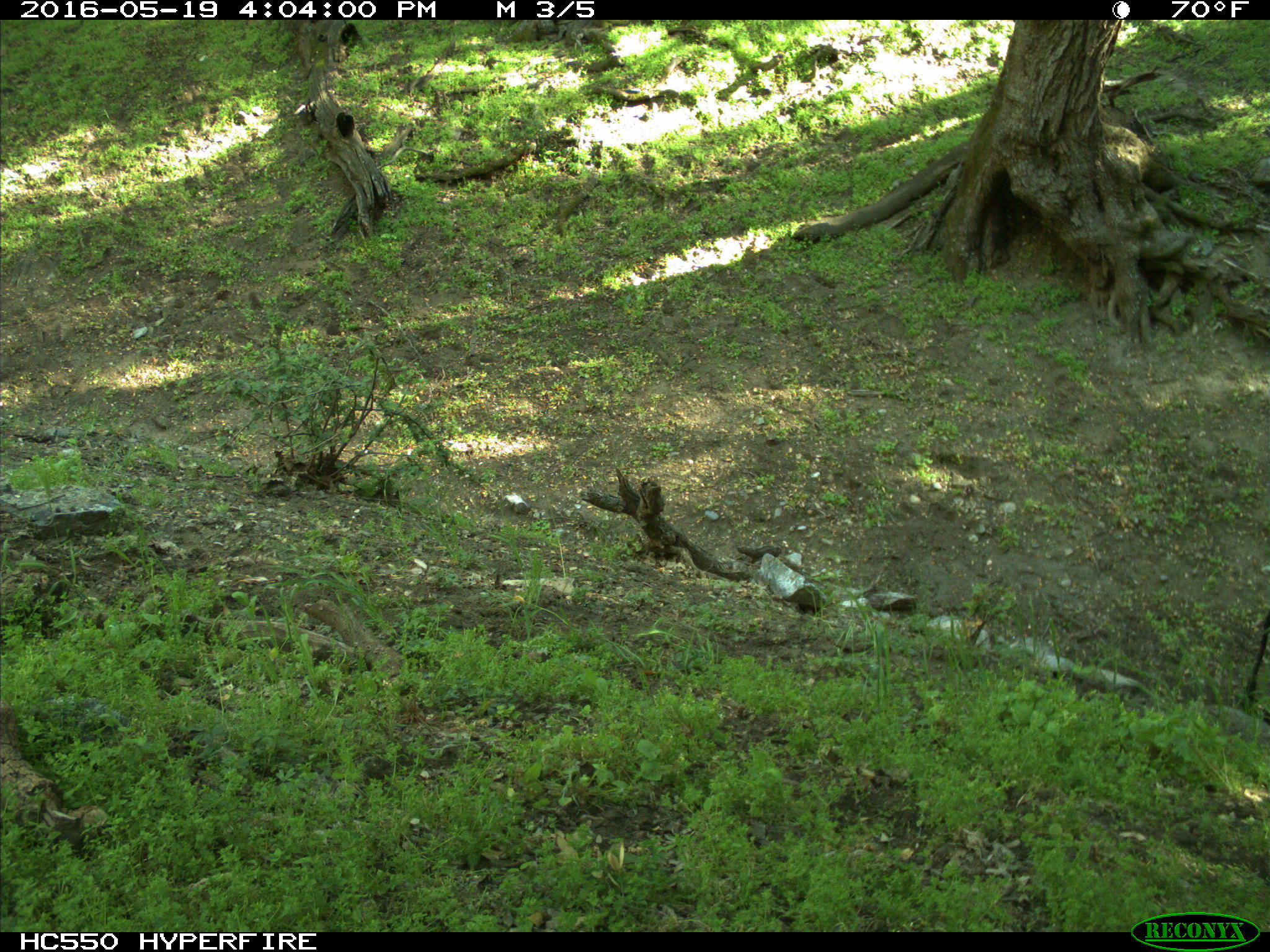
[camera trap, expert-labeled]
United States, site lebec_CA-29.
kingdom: Animalia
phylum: Chordata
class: Mammalia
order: Artiodactyla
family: Bovidae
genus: Bos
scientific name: Bos taurus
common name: domestic cow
Bos taurus (domestic cow).